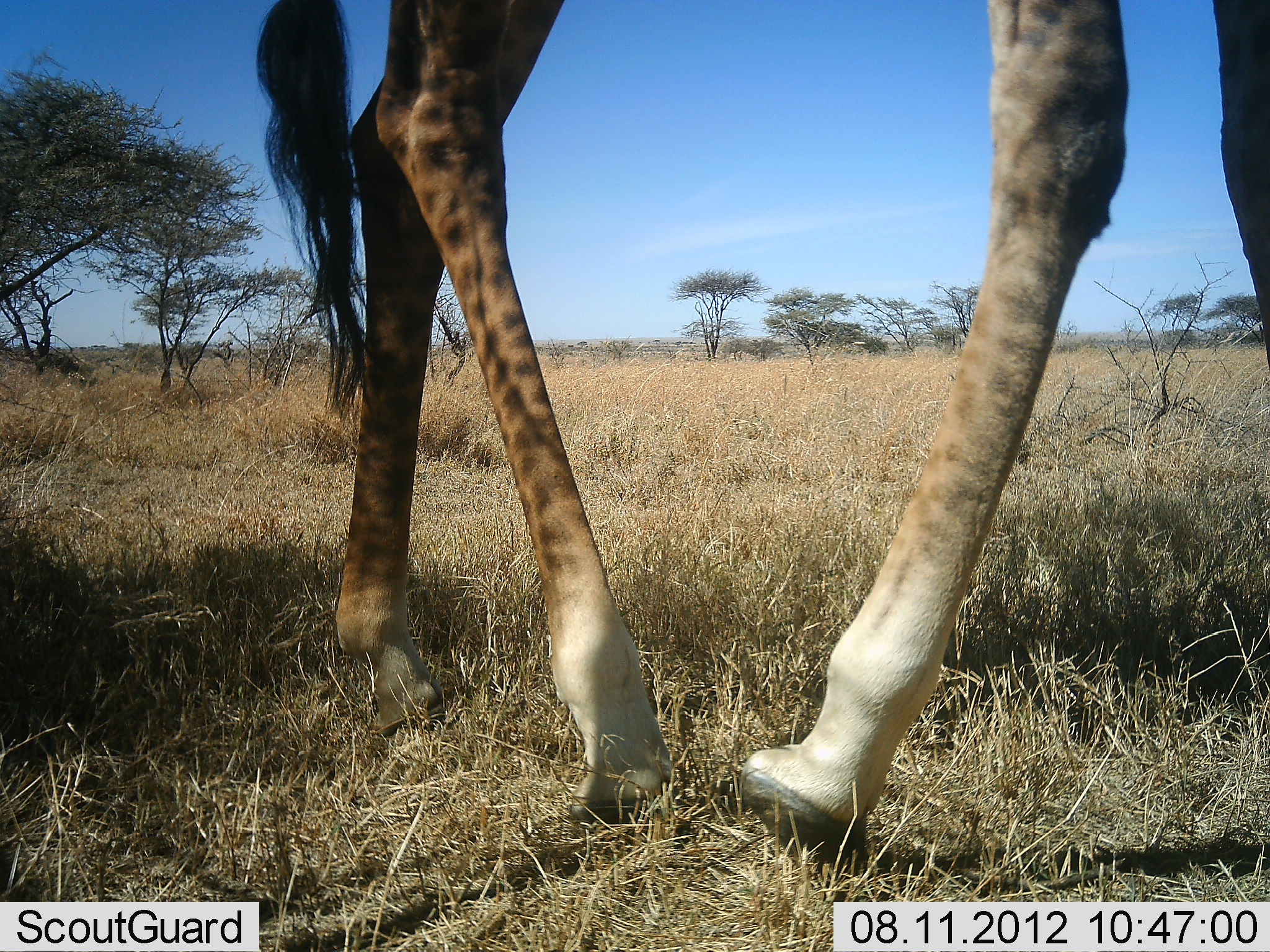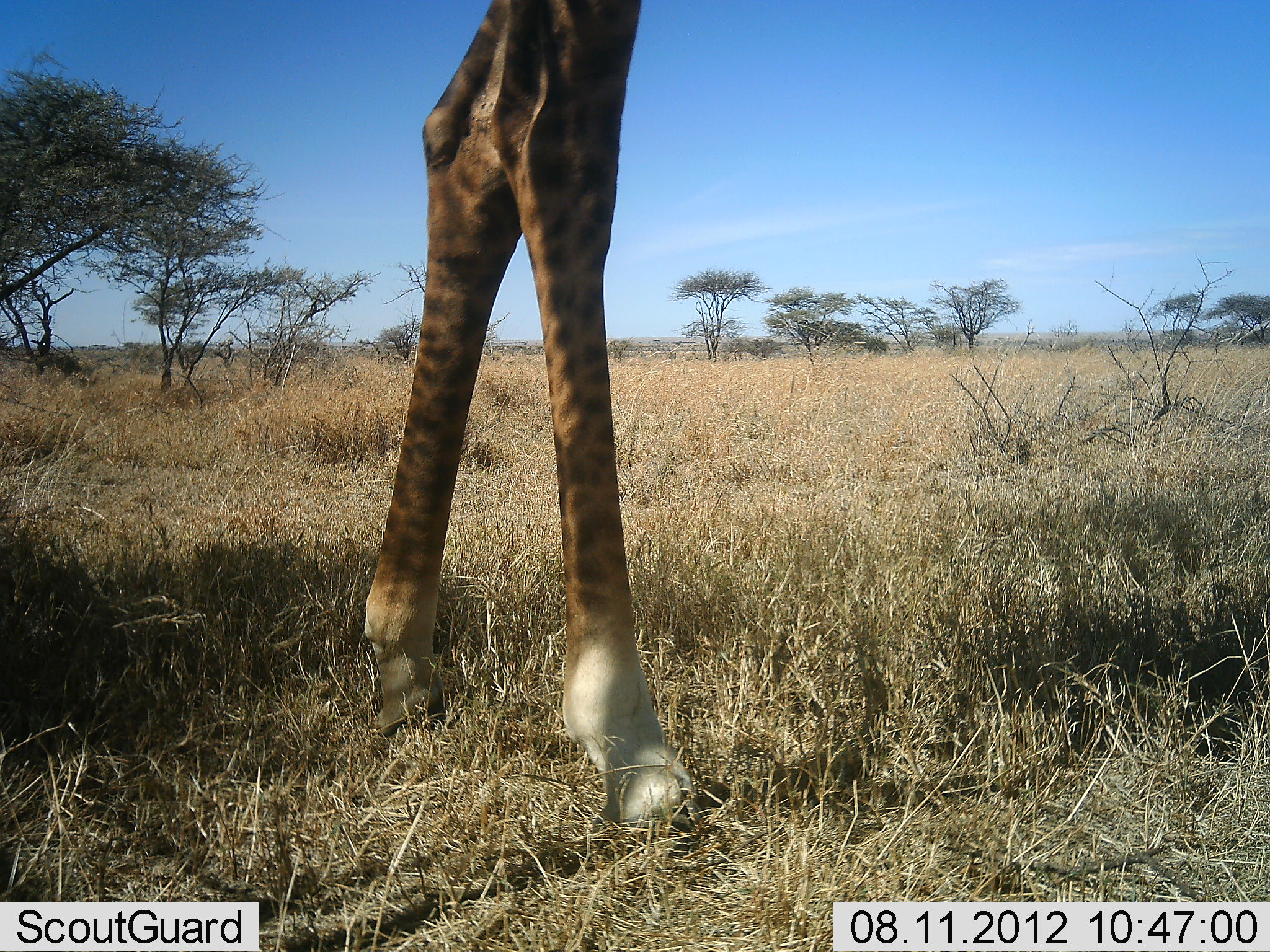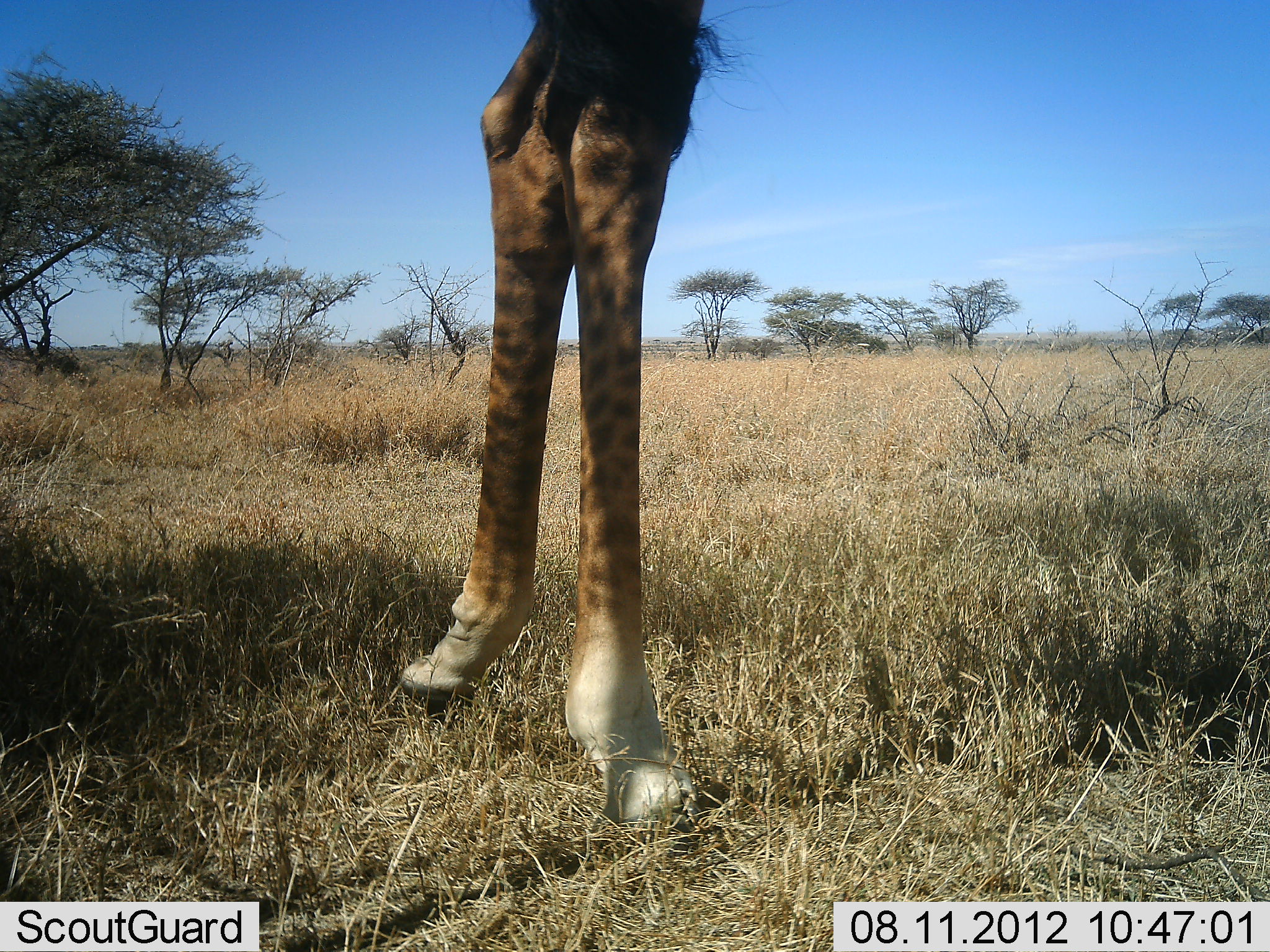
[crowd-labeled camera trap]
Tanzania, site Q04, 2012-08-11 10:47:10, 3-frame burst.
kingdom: Animalia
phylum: Chordata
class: Mammalia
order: Artiodactyla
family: Giraffidae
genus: Giraffa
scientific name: Giraffa camelopardalis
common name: giraffe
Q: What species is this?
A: Giraffe (Giraffa camelopardalis).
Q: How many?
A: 1.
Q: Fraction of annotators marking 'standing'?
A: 20%.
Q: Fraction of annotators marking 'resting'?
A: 0%.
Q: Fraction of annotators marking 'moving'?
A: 80%.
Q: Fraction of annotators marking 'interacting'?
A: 0%.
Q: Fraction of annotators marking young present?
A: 0%.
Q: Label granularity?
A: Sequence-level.